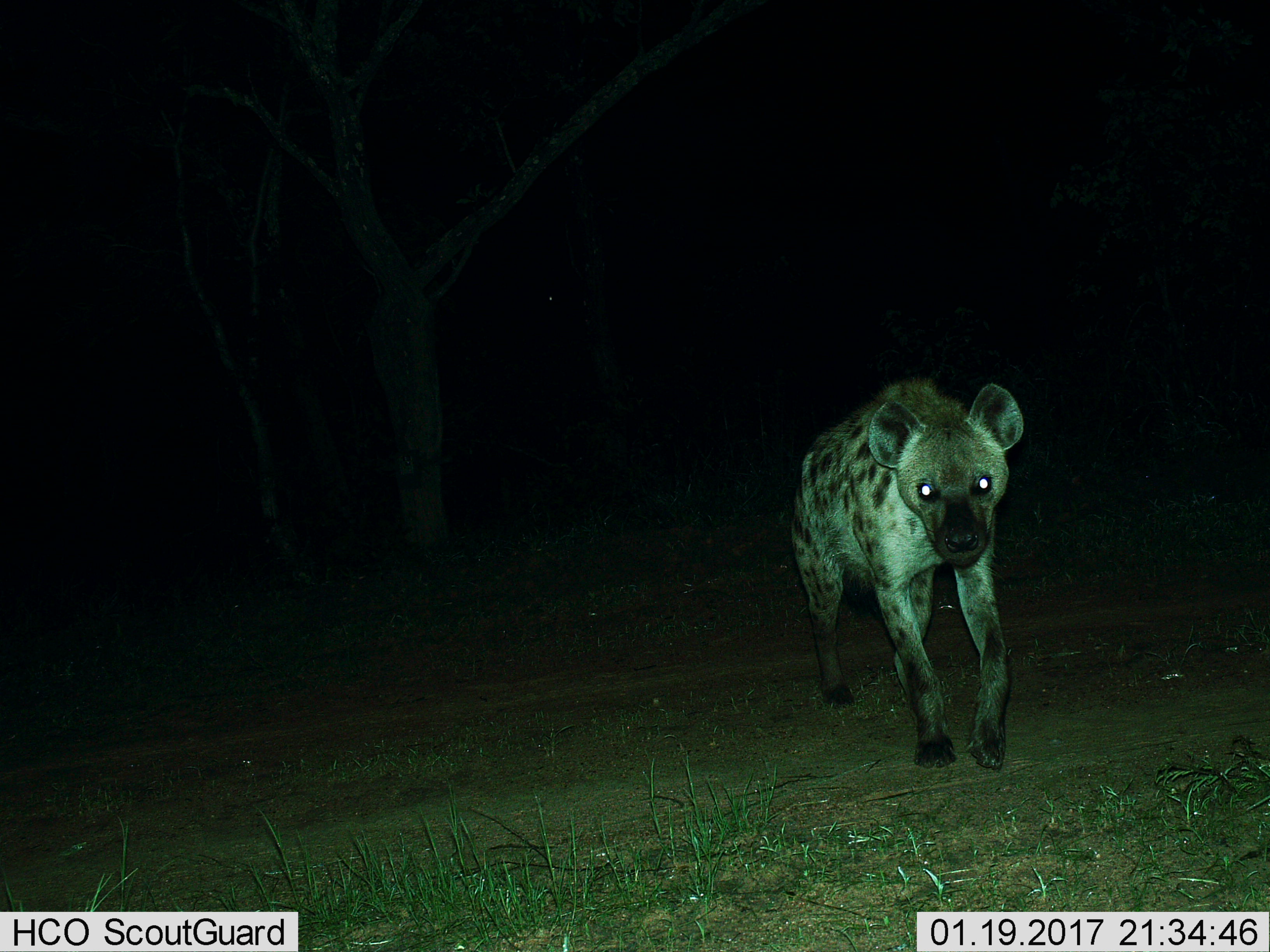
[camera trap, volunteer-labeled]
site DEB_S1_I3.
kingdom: Animalia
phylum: Chordata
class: Mammalia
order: Carnivora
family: Hyaenidae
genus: Crocuta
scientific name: Crocuta crocuta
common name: spotted hyena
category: hyenaspotted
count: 1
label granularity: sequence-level